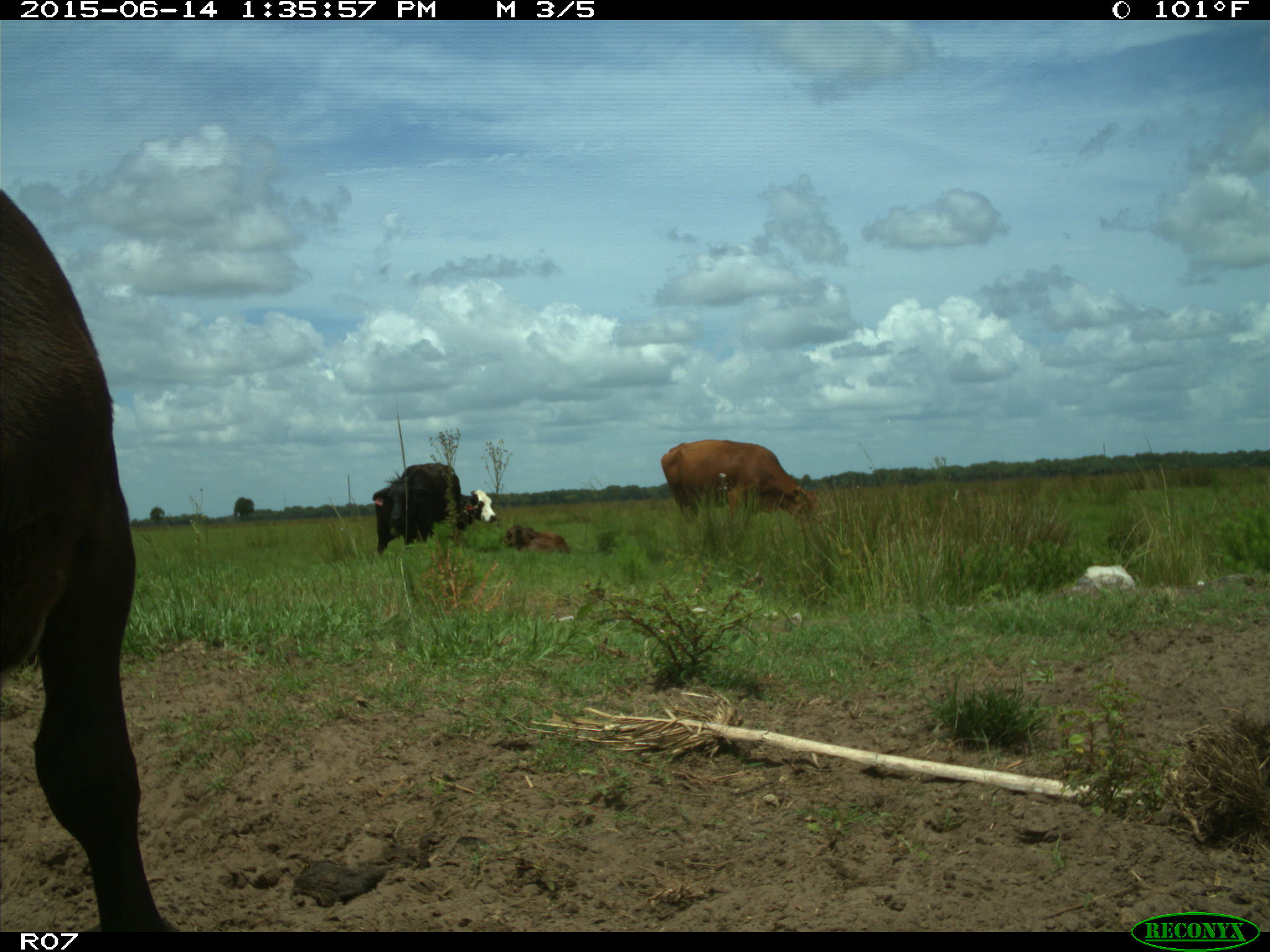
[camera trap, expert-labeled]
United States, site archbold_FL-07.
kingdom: Animalia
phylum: Chordata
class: Mammalia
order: Artiodactyla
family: Bovidae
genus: Bos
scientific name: Bos taurus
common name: domestic cow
Bos taurus (domestic cow).